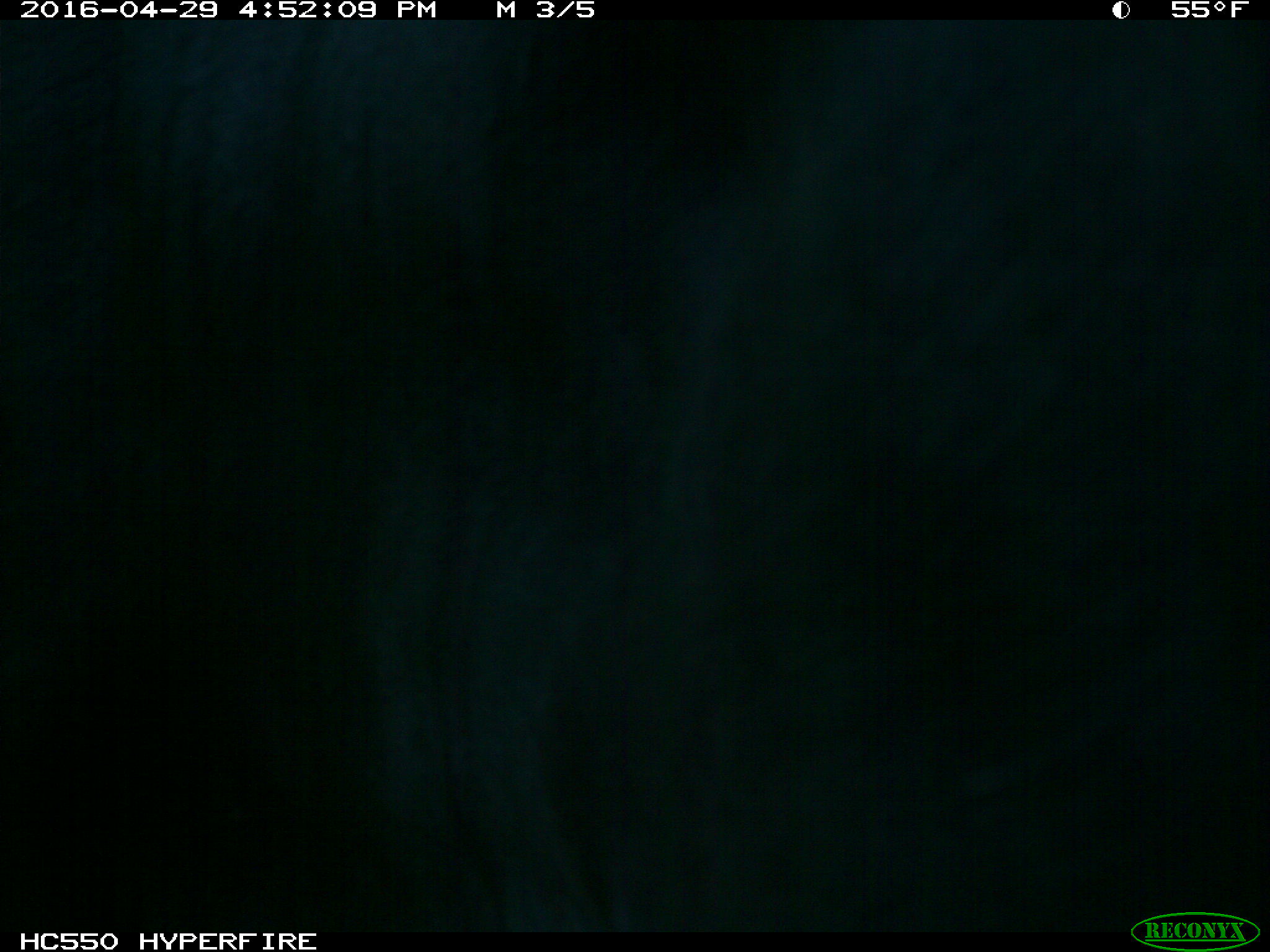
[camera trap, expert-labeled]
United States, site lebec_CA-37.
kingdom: Animalia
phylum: Chordata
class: Mammalia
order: Artiodactyla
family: Bovidae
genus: Bos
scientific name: Bos taurus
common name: domestic cow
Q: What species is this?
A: Bos taurus (domestic cow).